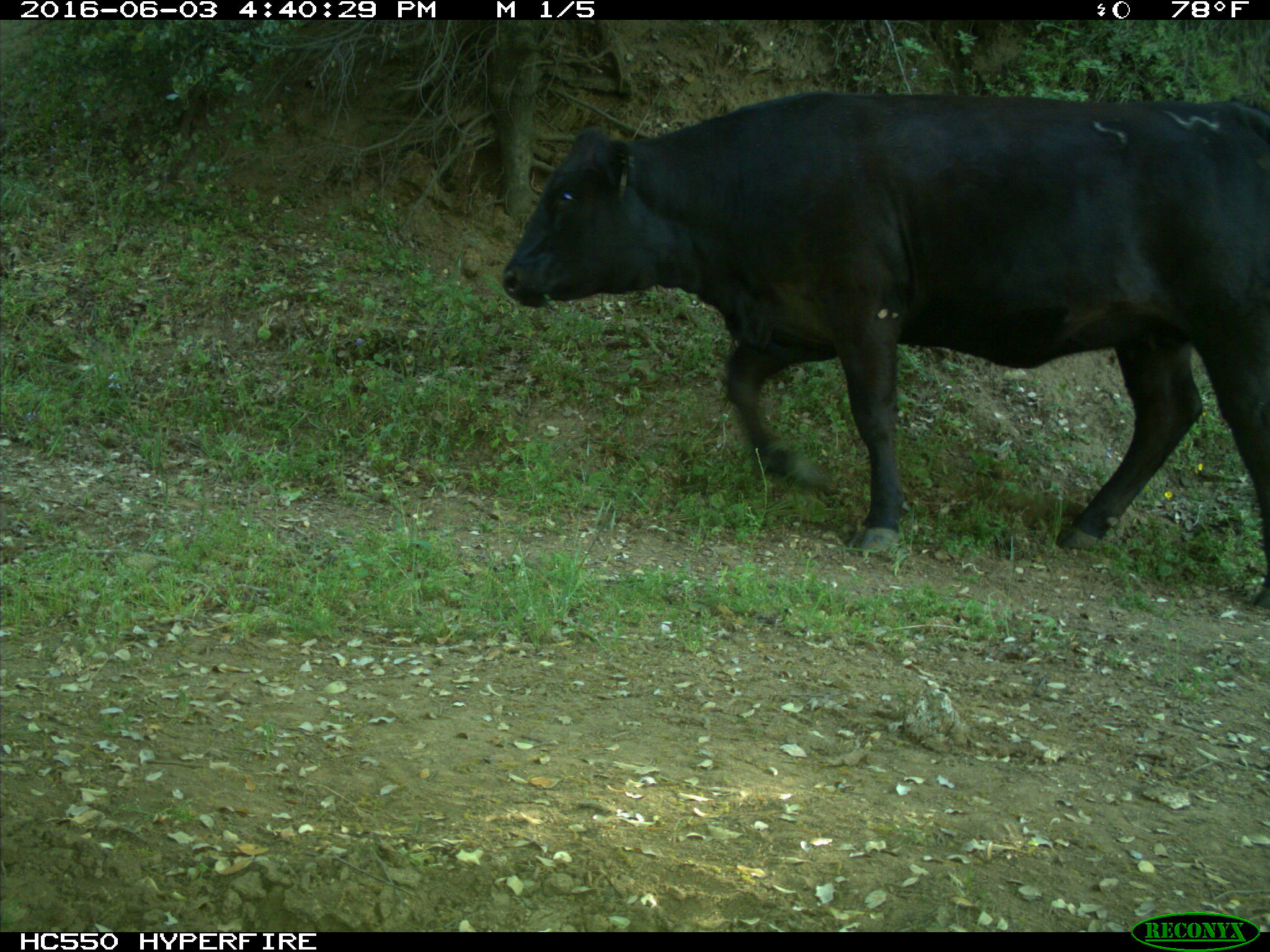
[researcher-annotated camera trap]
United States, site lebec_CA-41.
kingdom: Animalia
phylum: Chordata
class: Mammalia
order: Artiodactyla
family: Bovidae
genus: Bos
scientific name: Bos taurus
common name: domestic cow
Bos taurus (domestic cow).